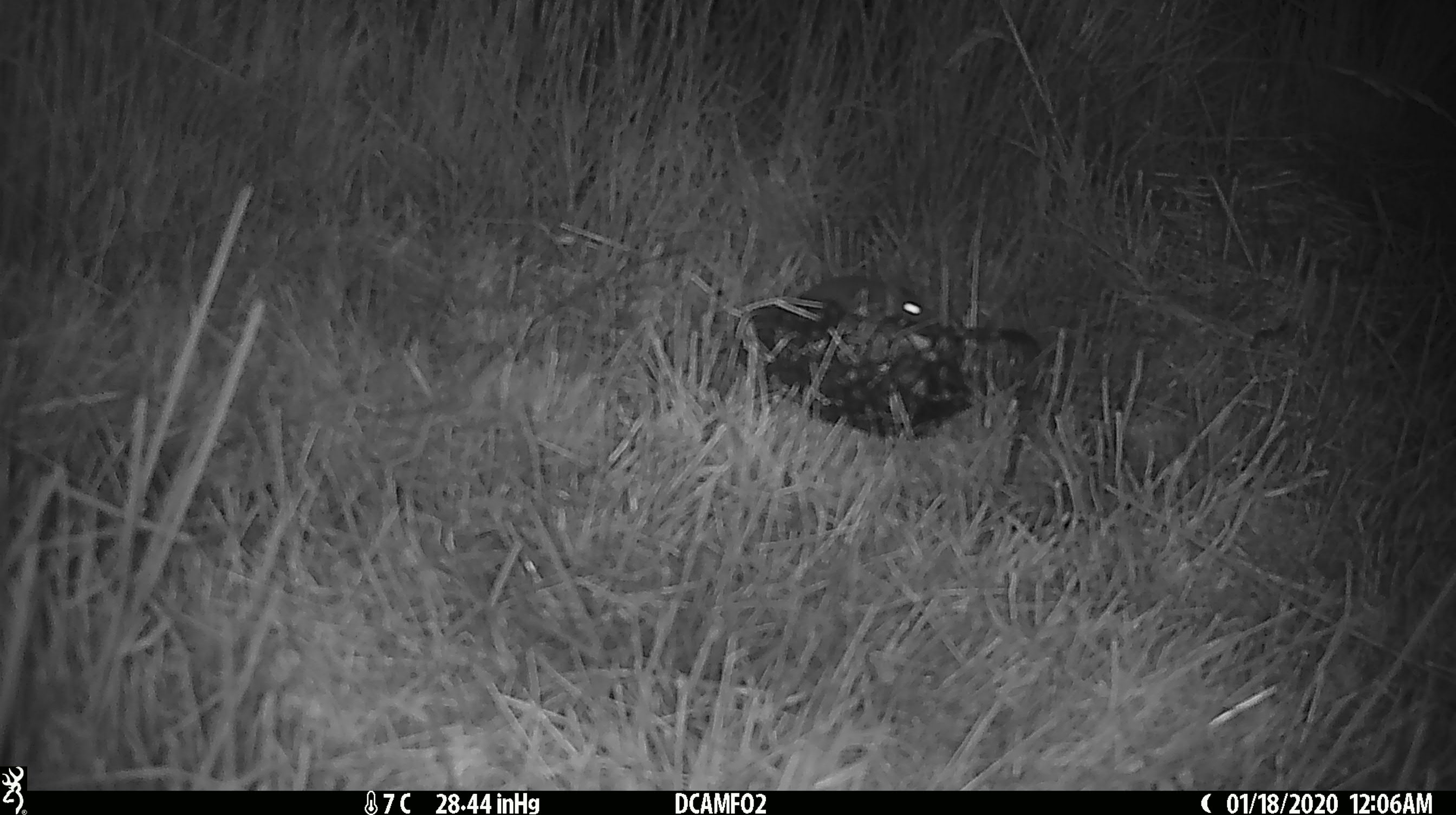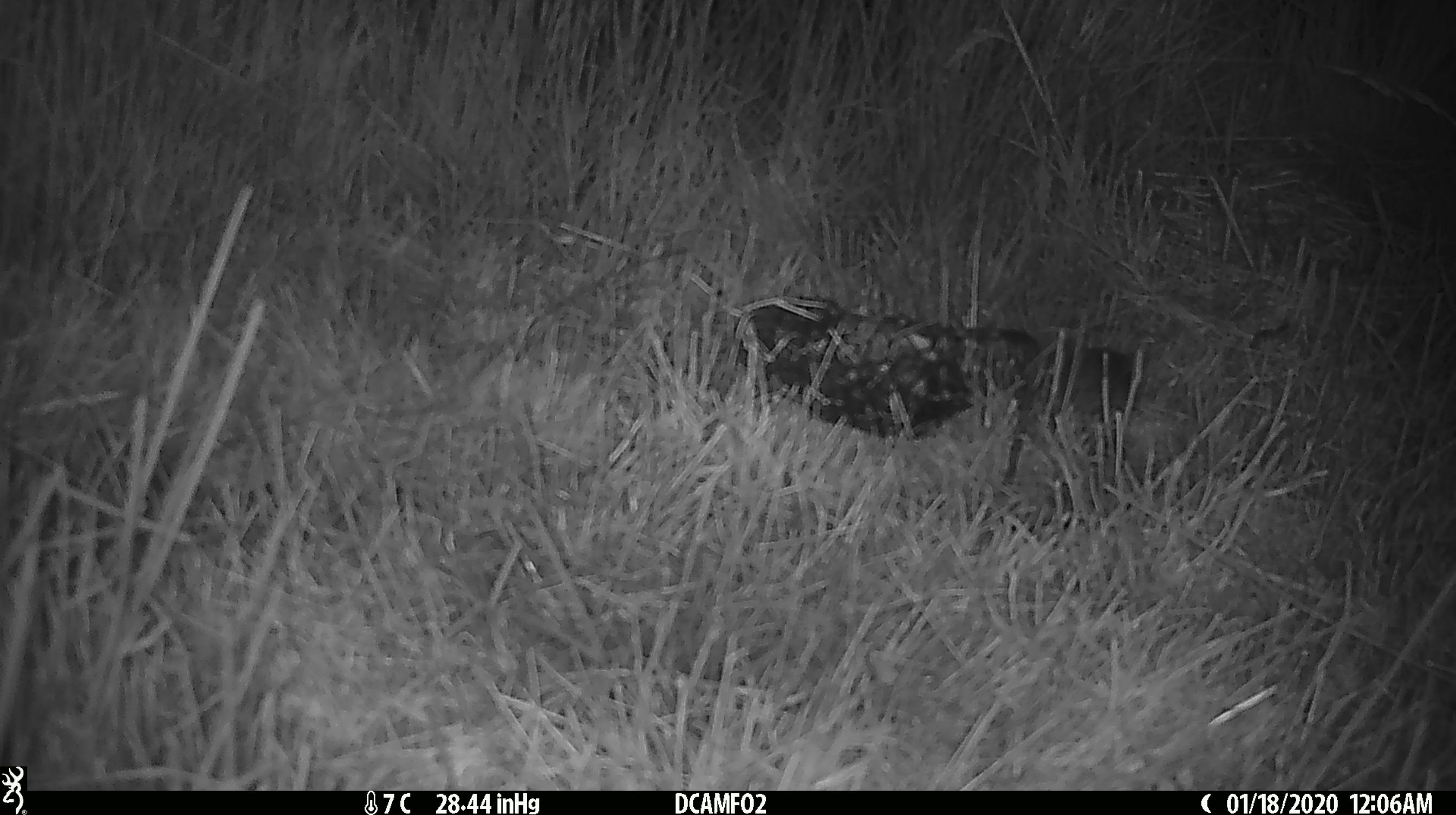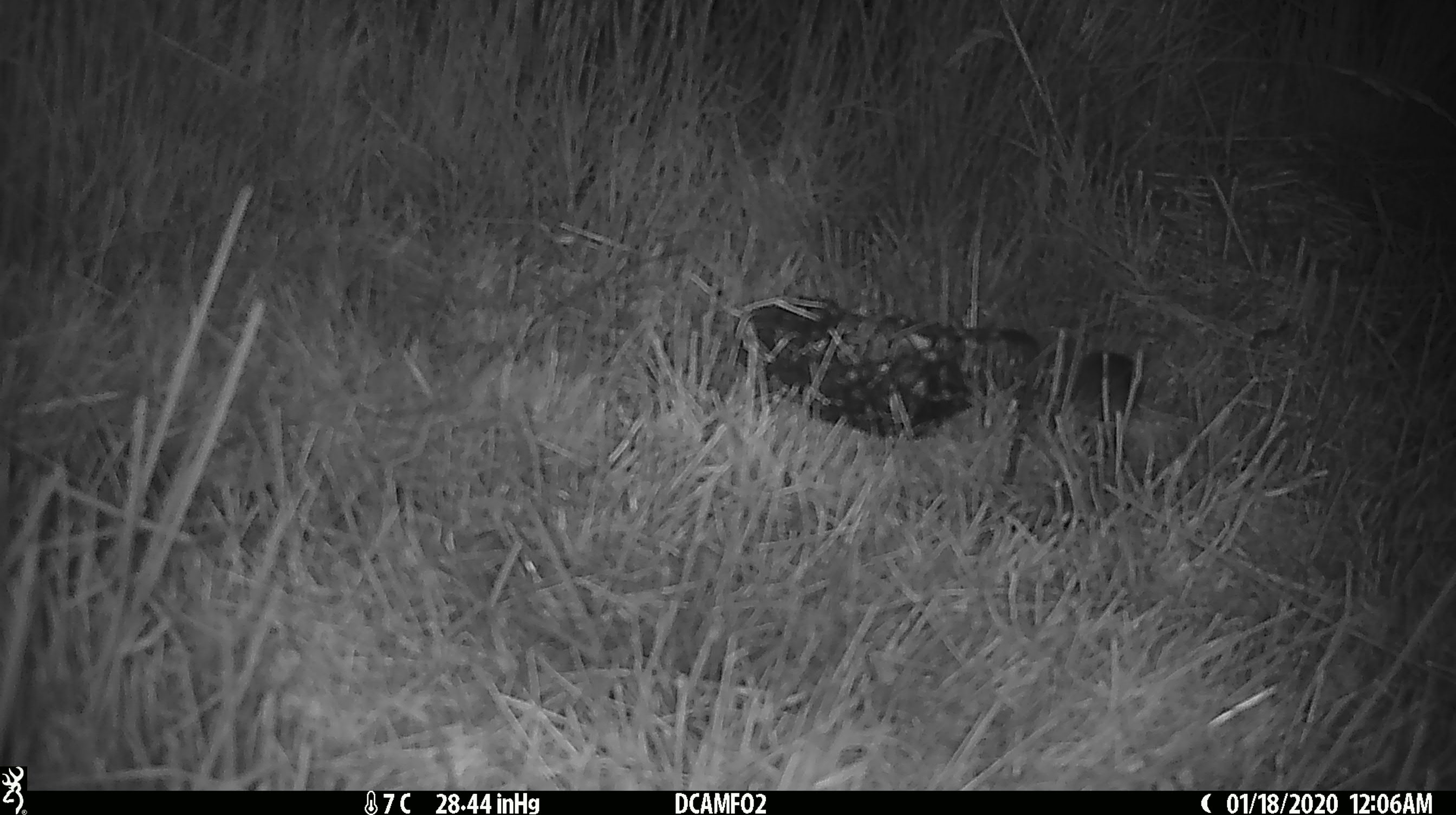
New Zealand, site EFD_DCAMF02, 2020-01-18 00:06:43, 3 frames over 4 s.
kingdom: Animalia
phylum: Chordata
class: Mammalia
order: Rodentia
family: Muridae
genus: Mus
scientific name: Mus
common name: mouse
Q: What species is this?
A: Mouse (Mus).